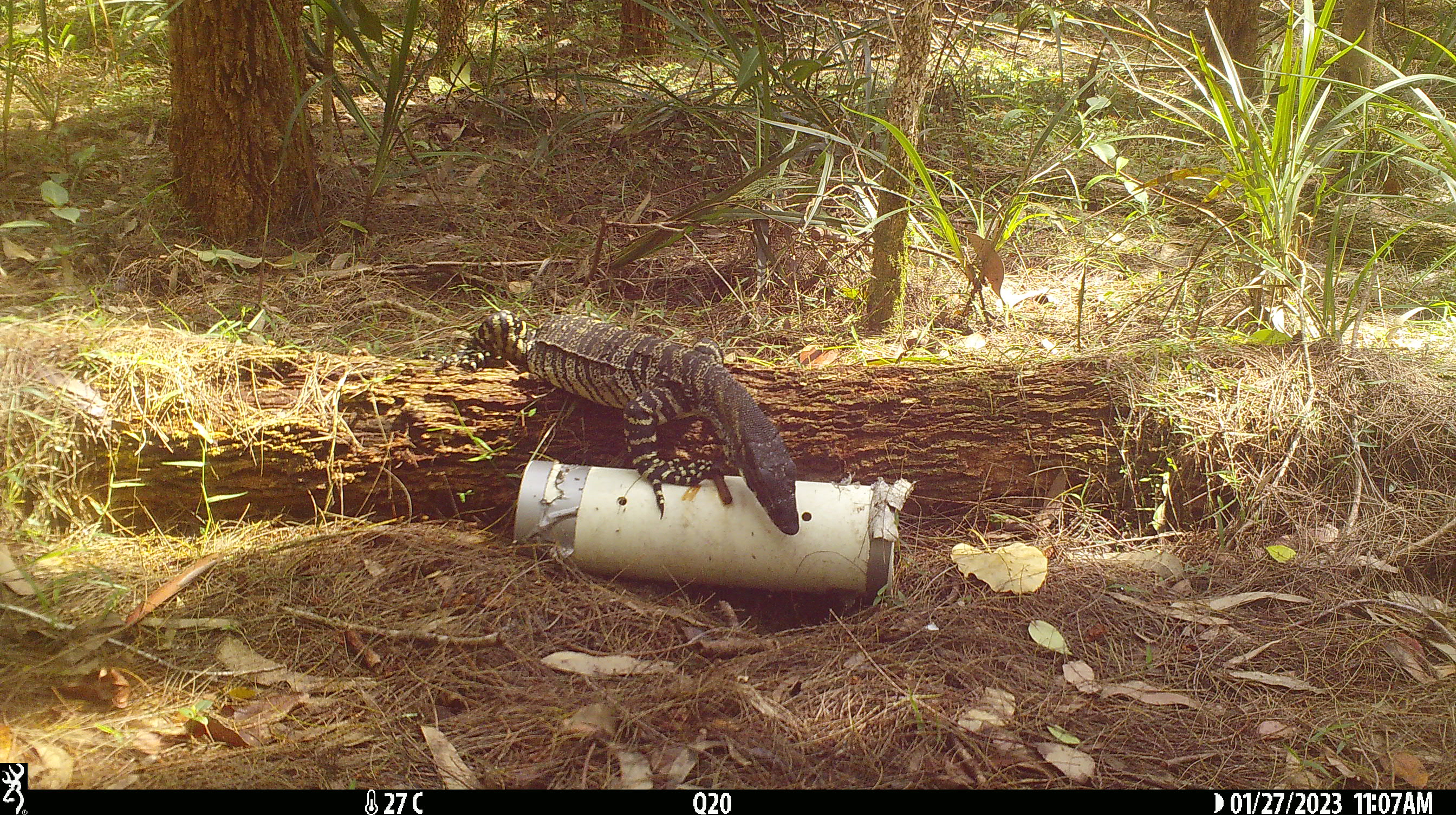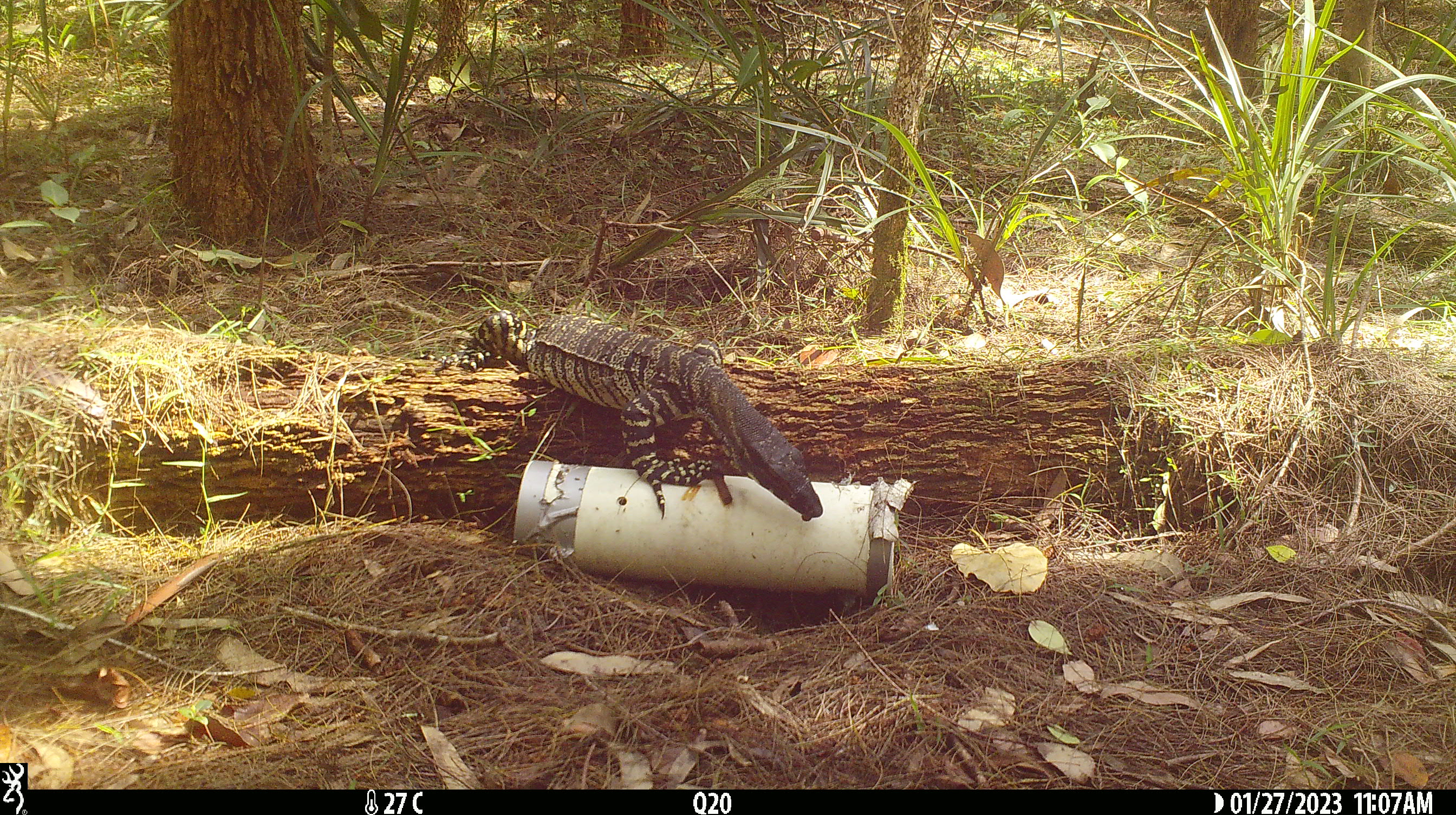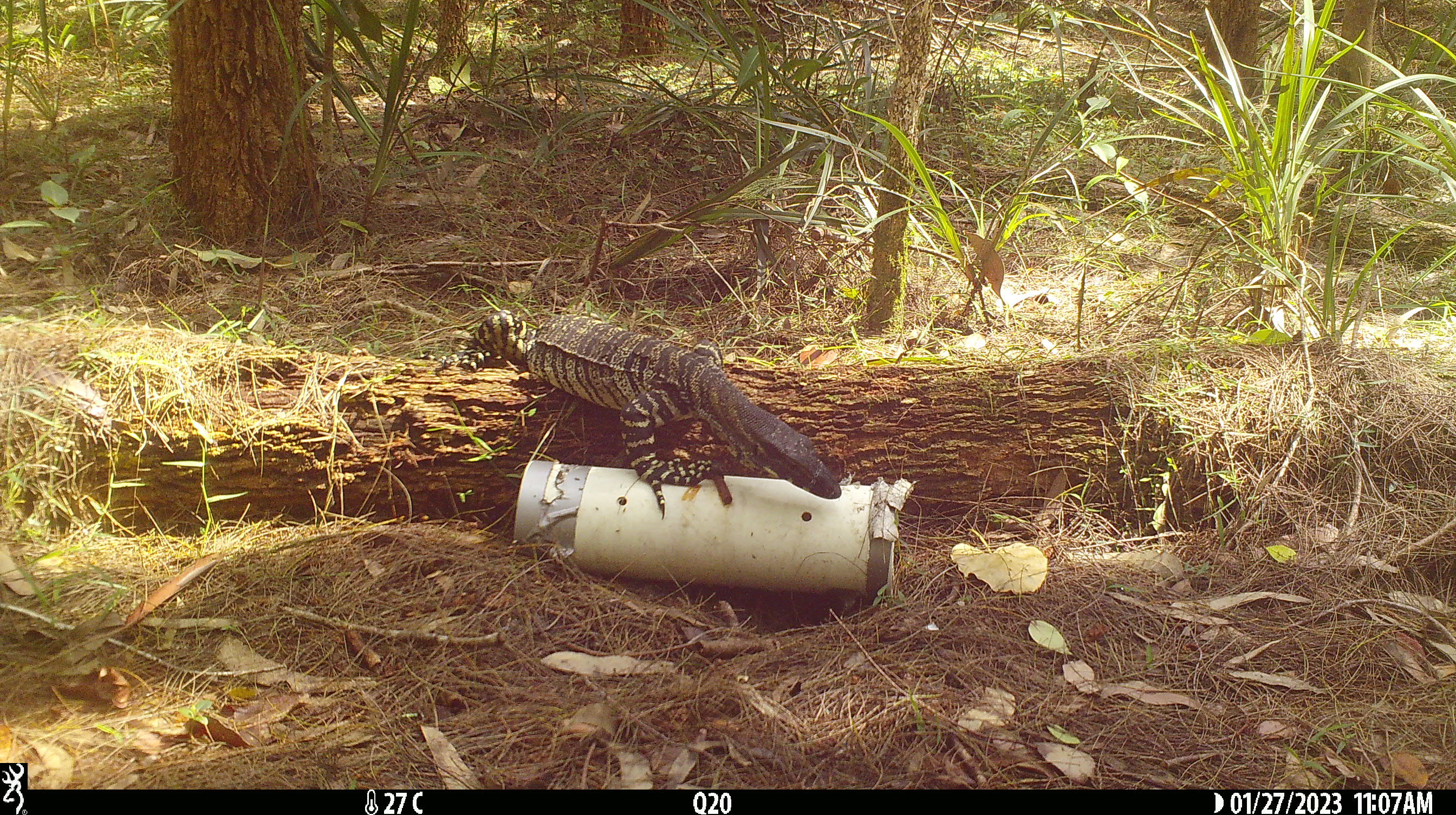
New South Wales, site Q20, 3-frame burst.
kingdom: Animalia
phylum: Chordata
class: Reptilia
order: Squamata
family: Varanidae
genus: Varanus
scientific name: Varanus varius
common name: lace monitor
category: goanna